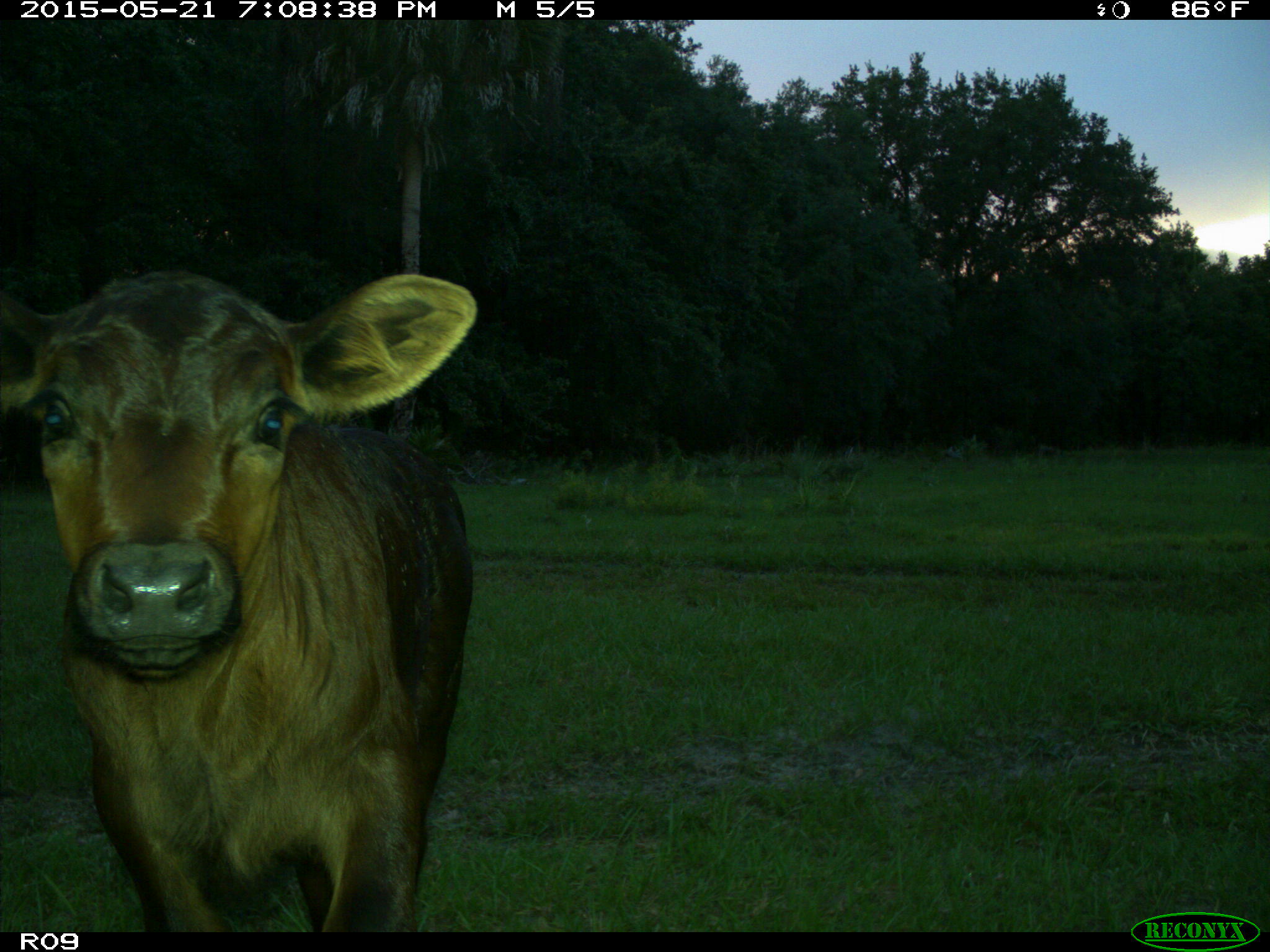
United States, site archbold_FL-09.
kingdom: Animalia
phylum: Chordata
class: Mammalia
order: Artiodactyla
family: Bovidae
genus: Bos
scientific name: Bos taurus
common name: domestic cow